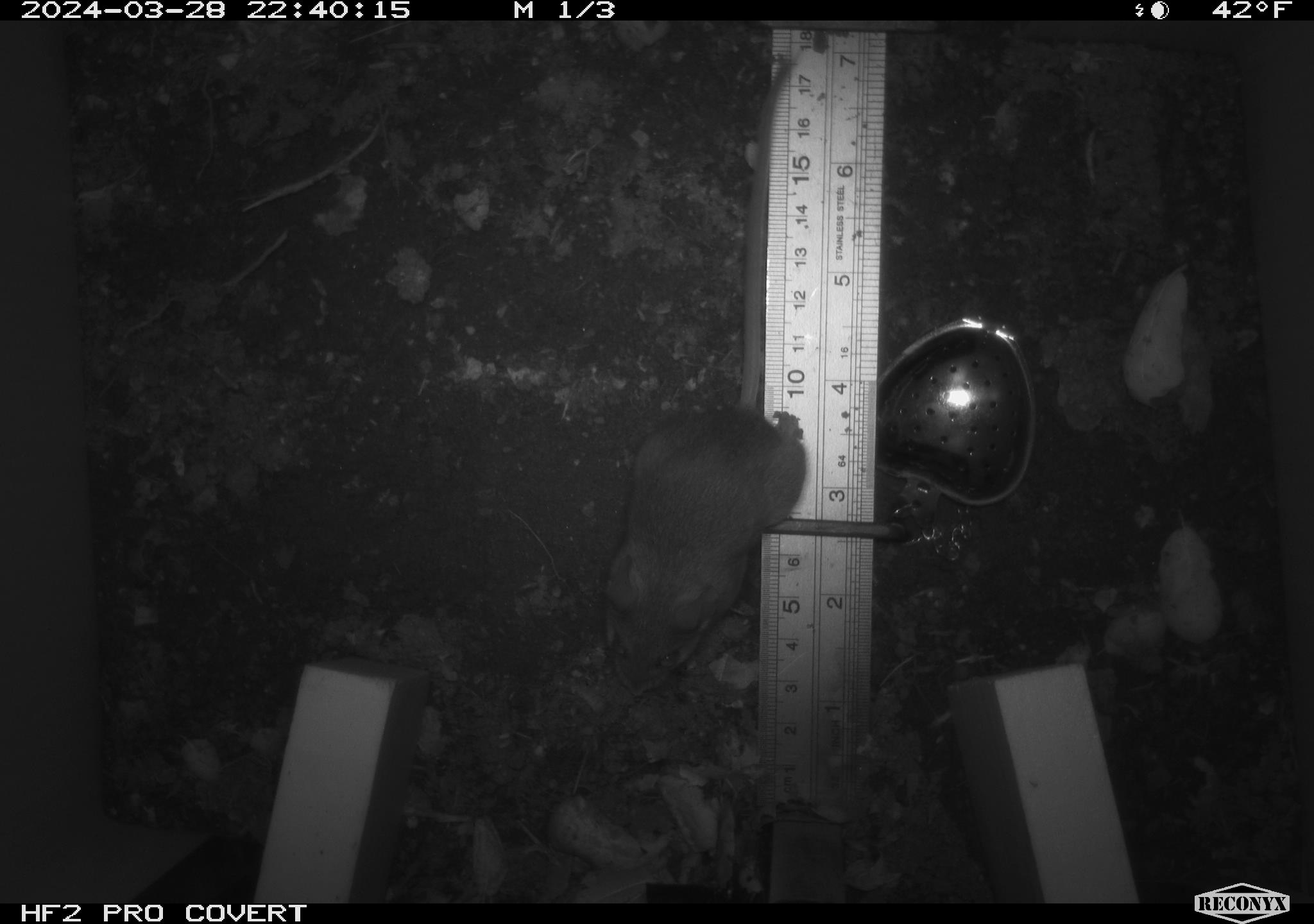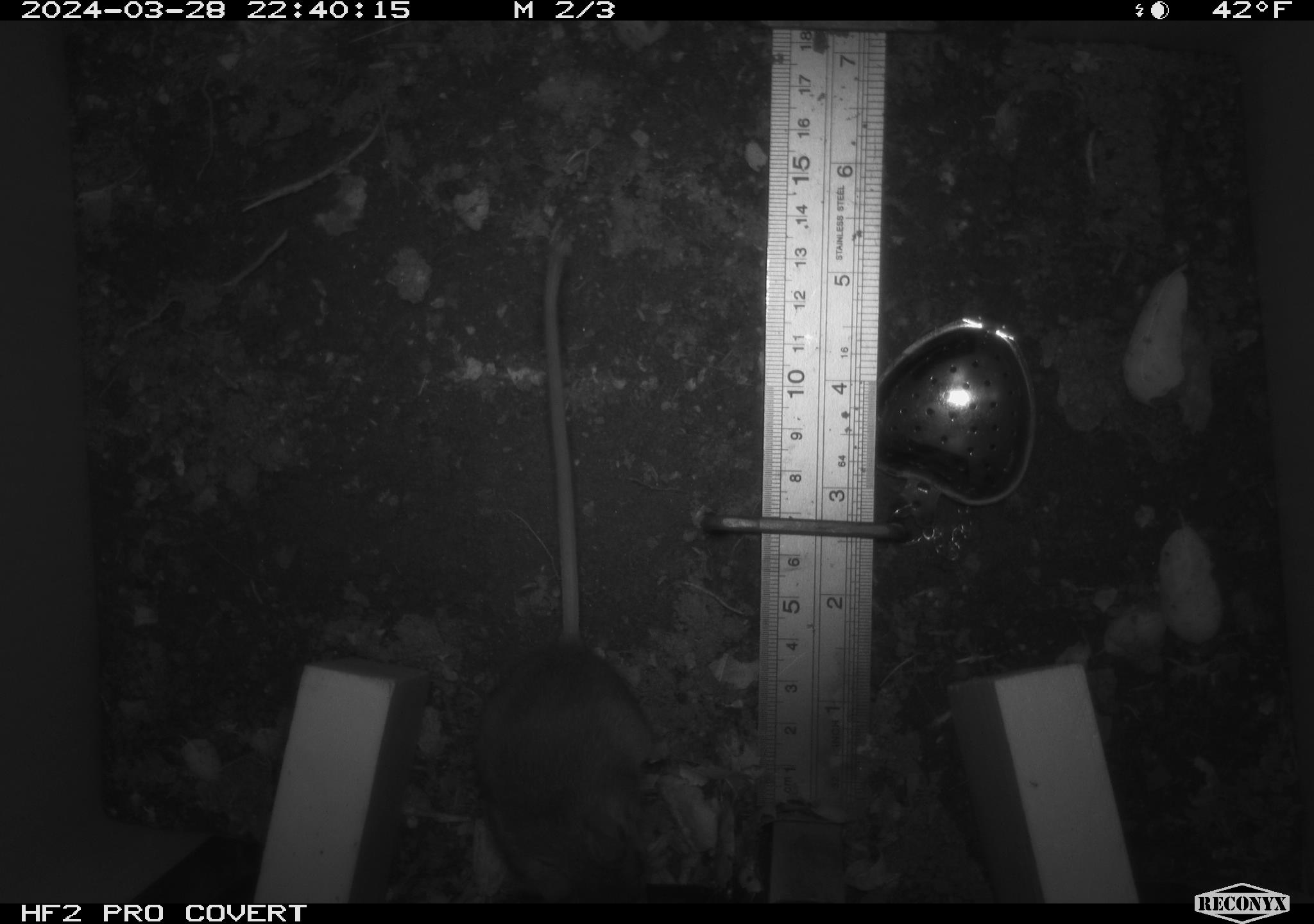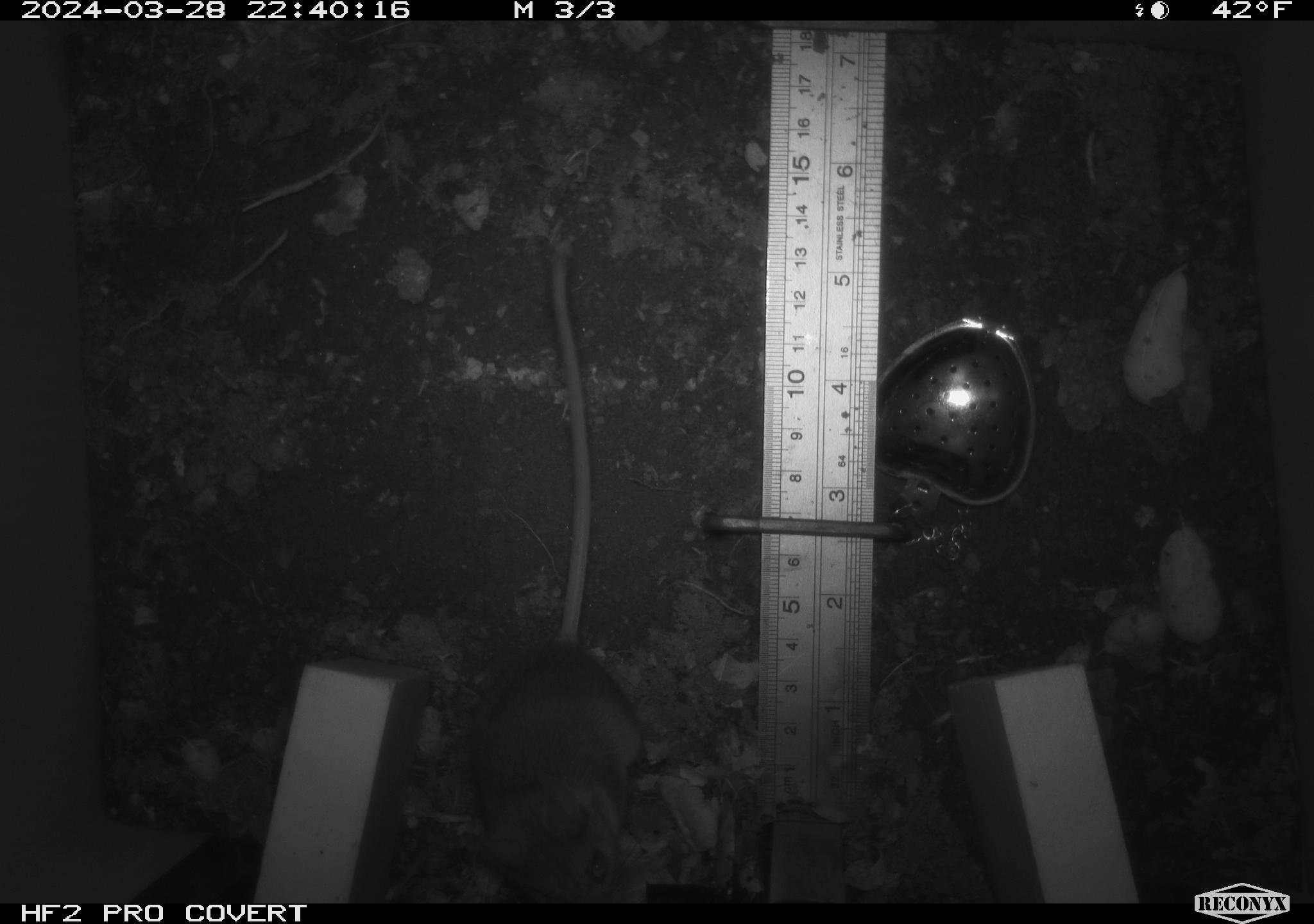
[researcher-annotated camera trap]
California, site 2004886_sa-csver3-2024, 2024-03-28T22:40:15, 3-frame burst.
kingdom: Animalia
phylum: Chordata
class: Mammalia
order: Rodentia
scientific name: Rodentia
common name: rodent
Rodent (Rodentia).